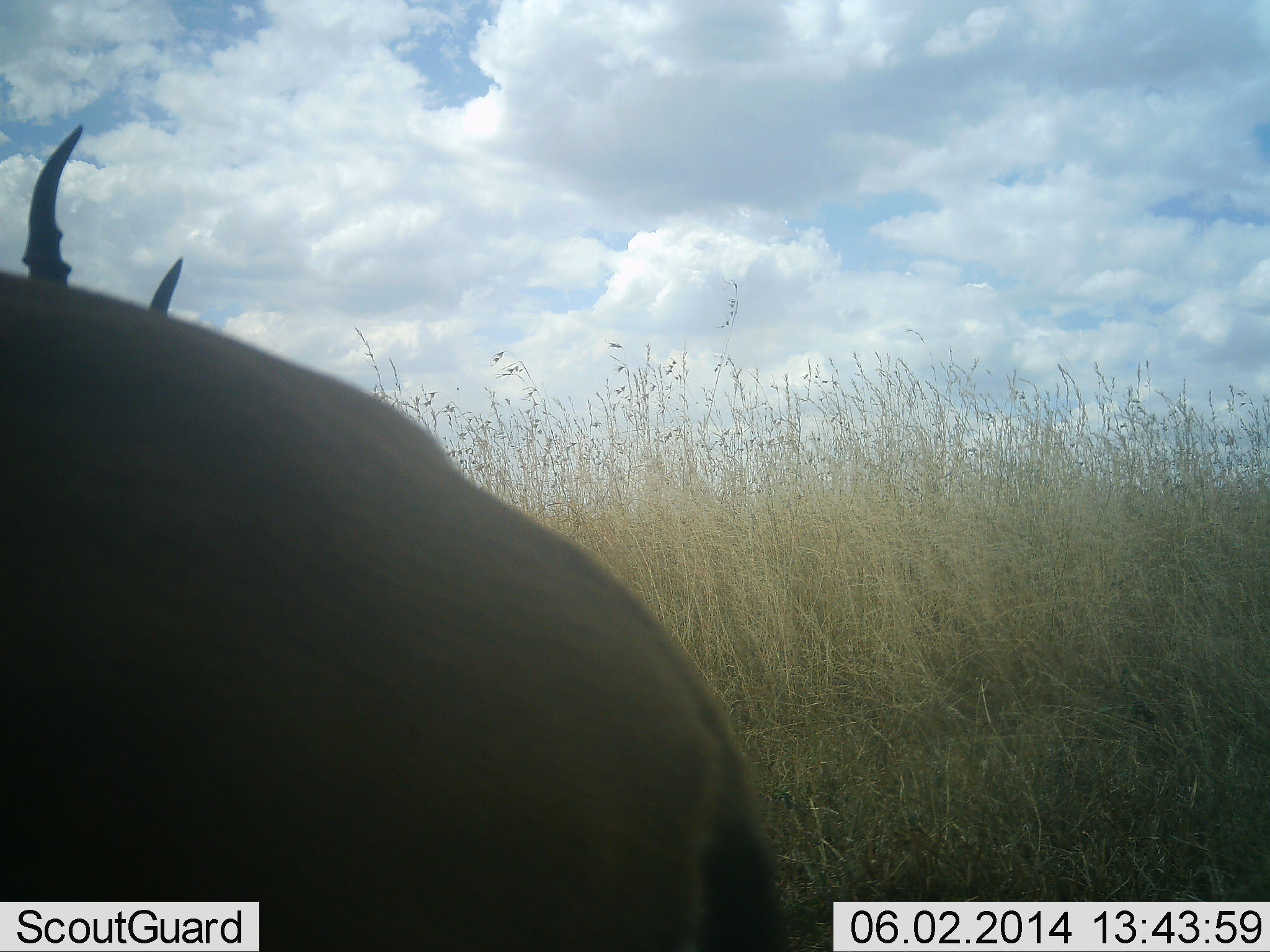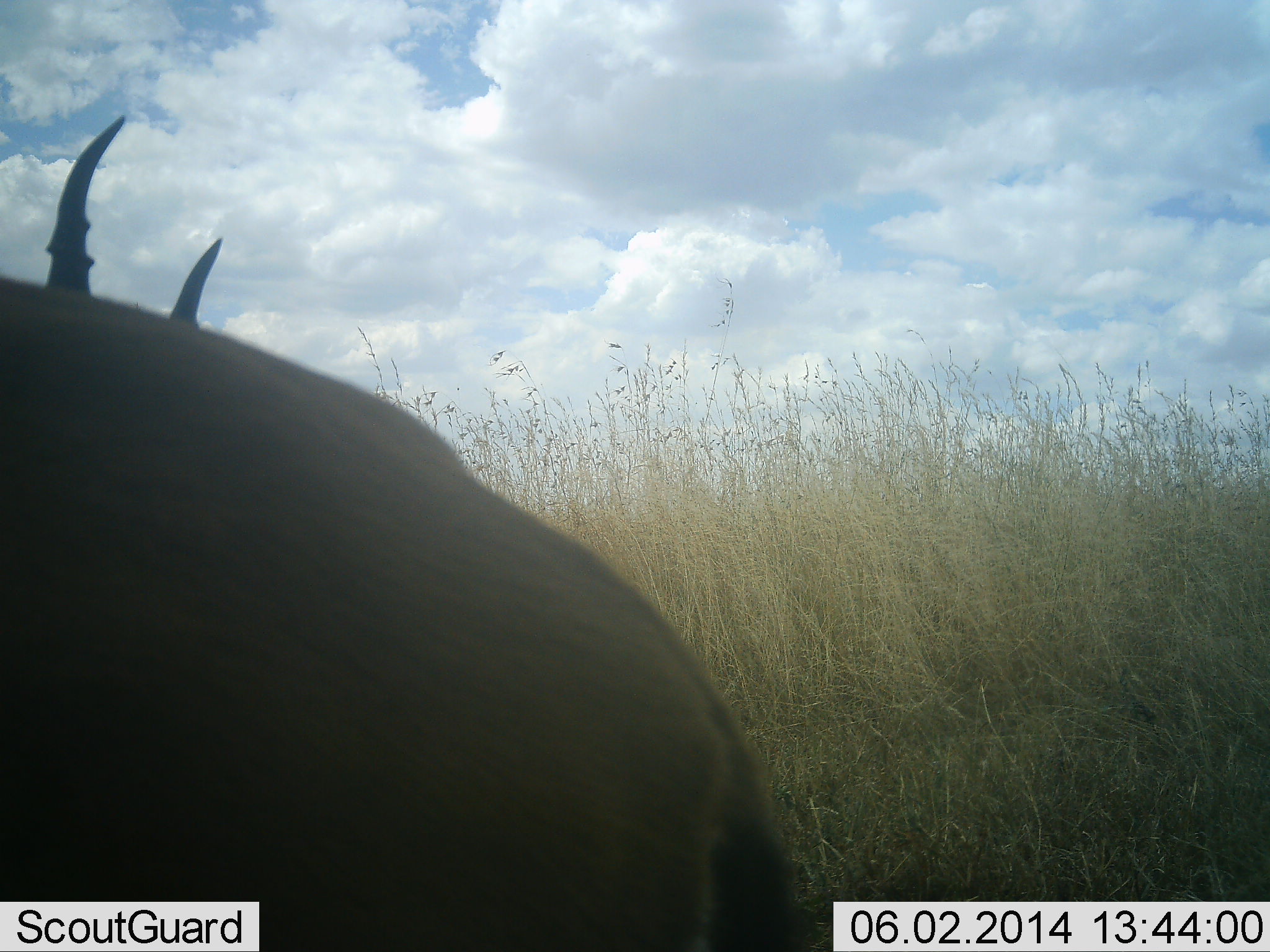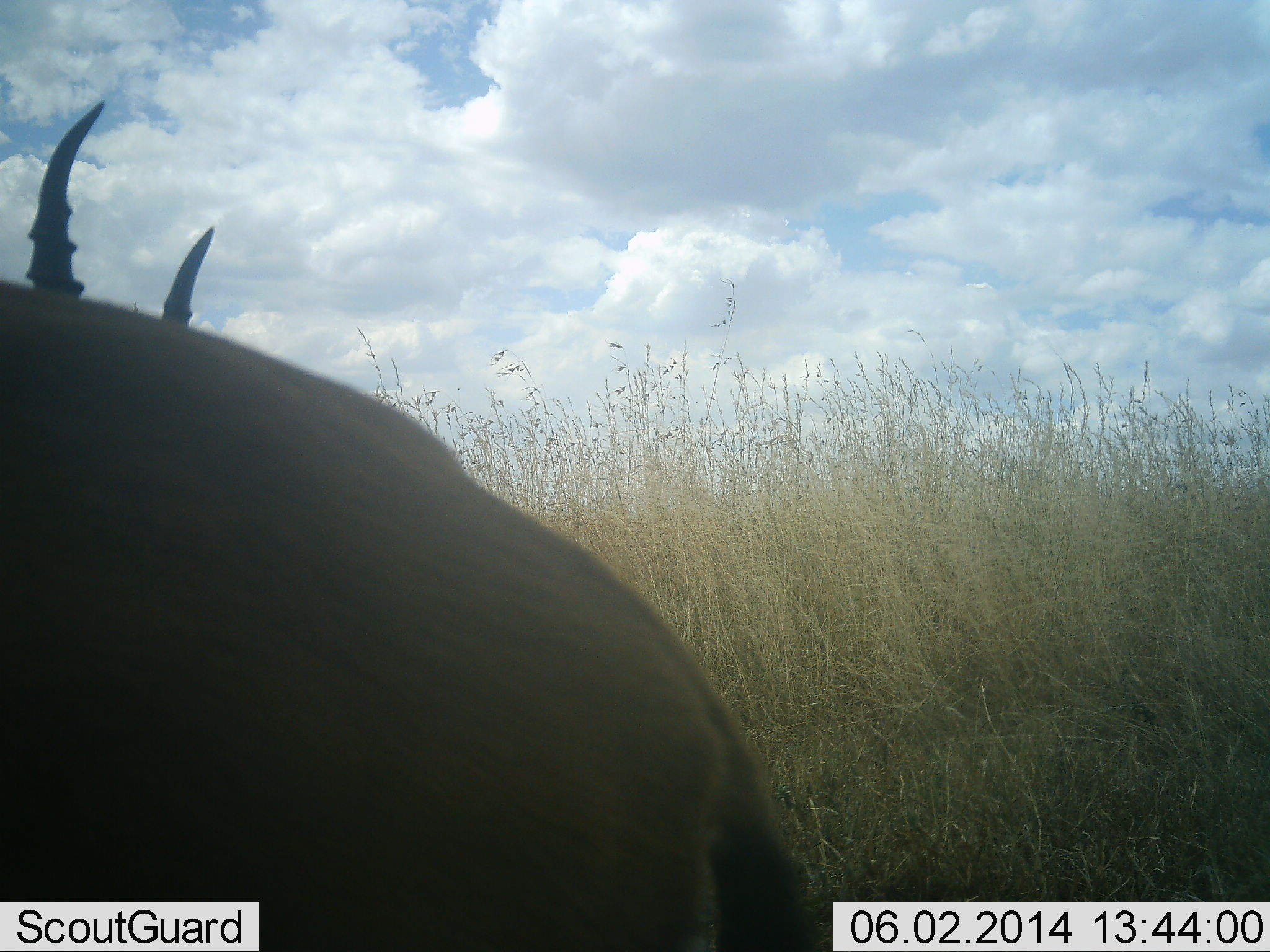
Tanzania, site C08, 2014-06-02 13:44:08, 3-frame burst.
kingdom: Animalia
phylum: Chordata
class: Mammalia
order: Artiodactyla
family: Bovidae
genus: Eudorcas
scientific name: Eudorcas thomsonii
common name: thomson's gazelle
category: gazellethomsons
Gazellethomsons (thomson's gazelle) (Eudorcas thomsonii), count 1. Behavior (volunteer vote fractions): standing 67%, resting 22%, moving 11%, interacting 0%. Young present (vote fraction): 0%. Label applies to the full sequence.